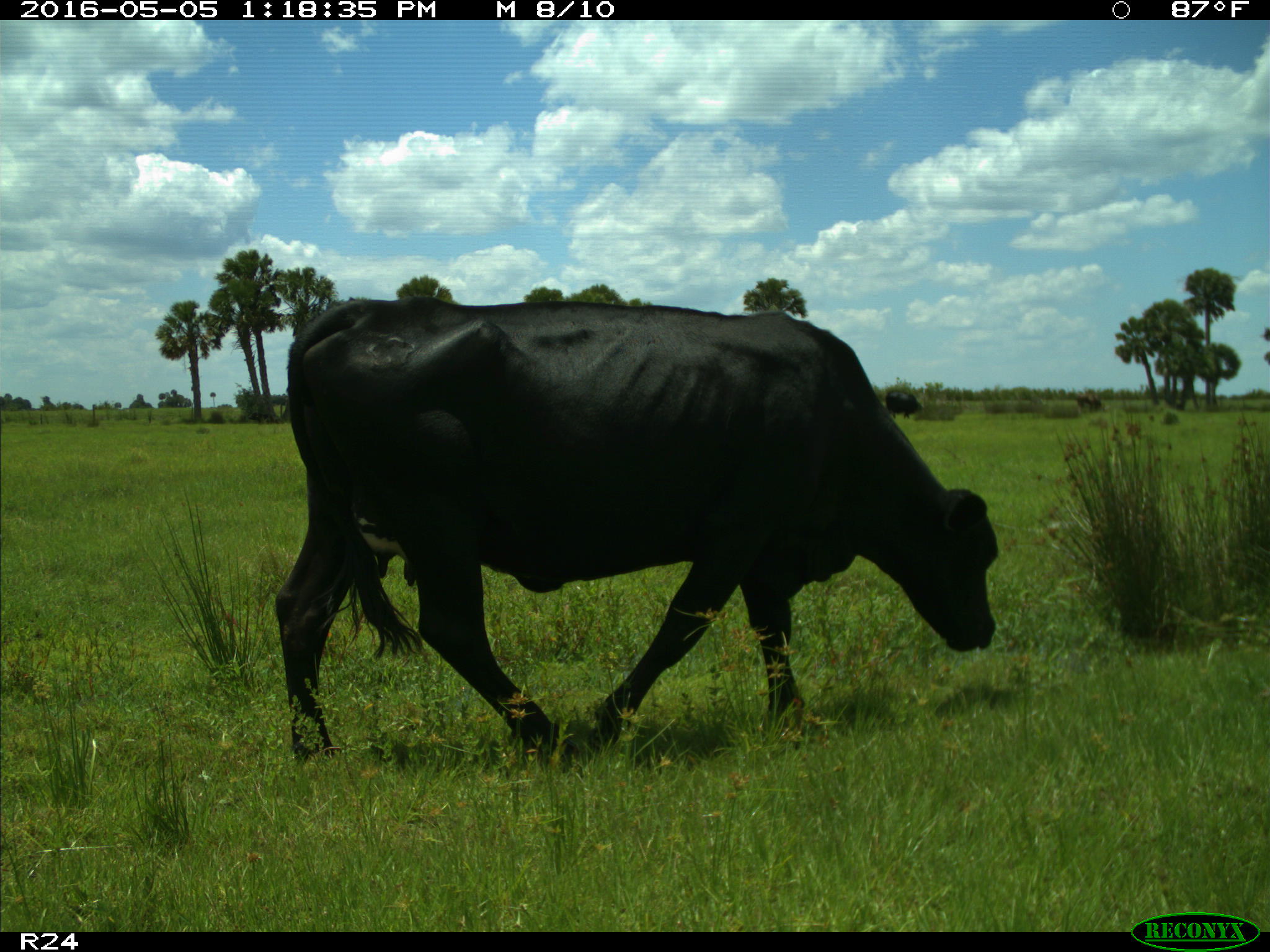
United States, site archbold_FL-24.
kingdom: Animalia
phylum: Chordata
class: Mammalia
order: Artiodactyla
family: Bovidae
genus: Bos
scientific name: Bos taurus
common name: domestic cow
Bos taurus (domestic cow).